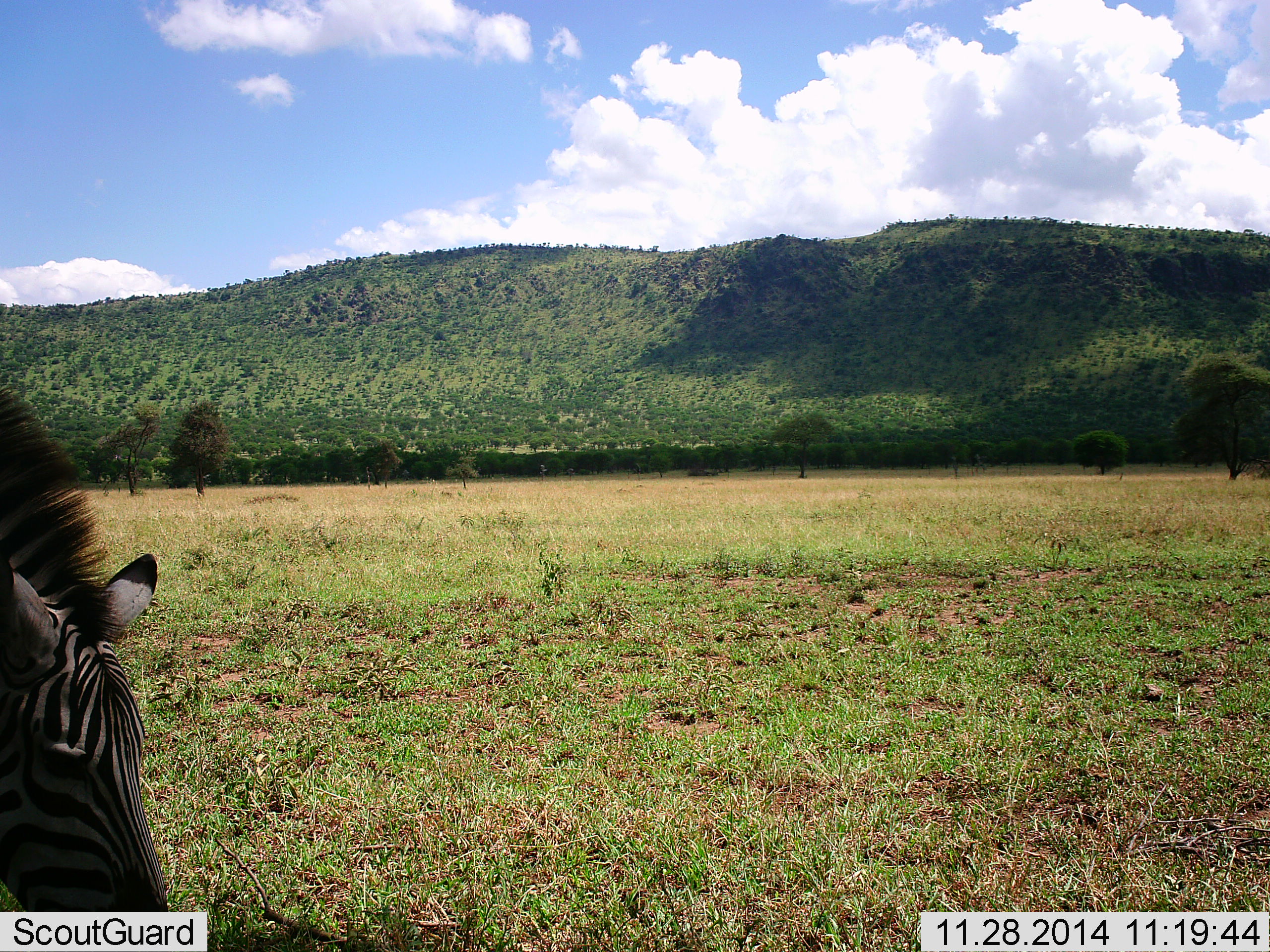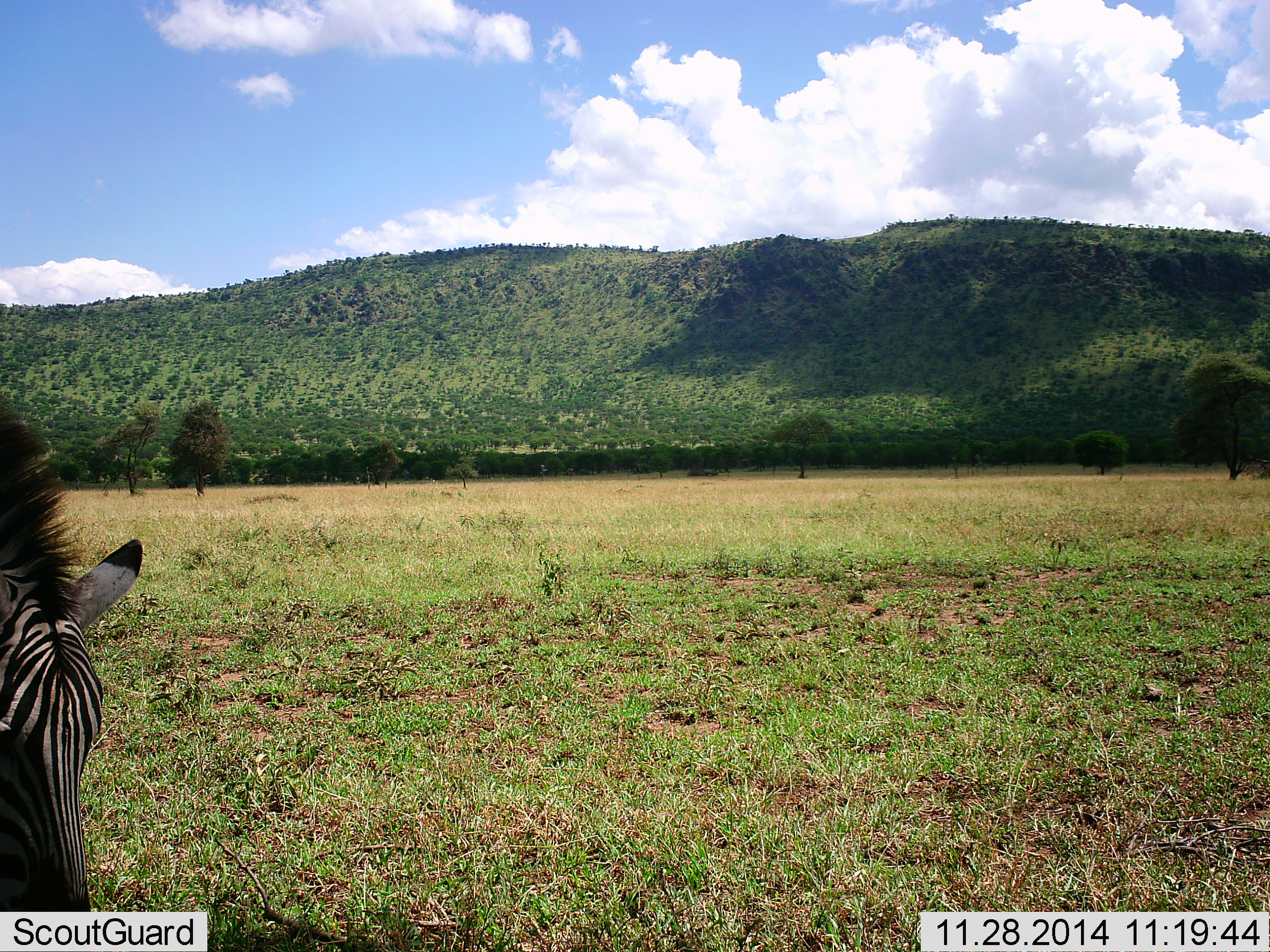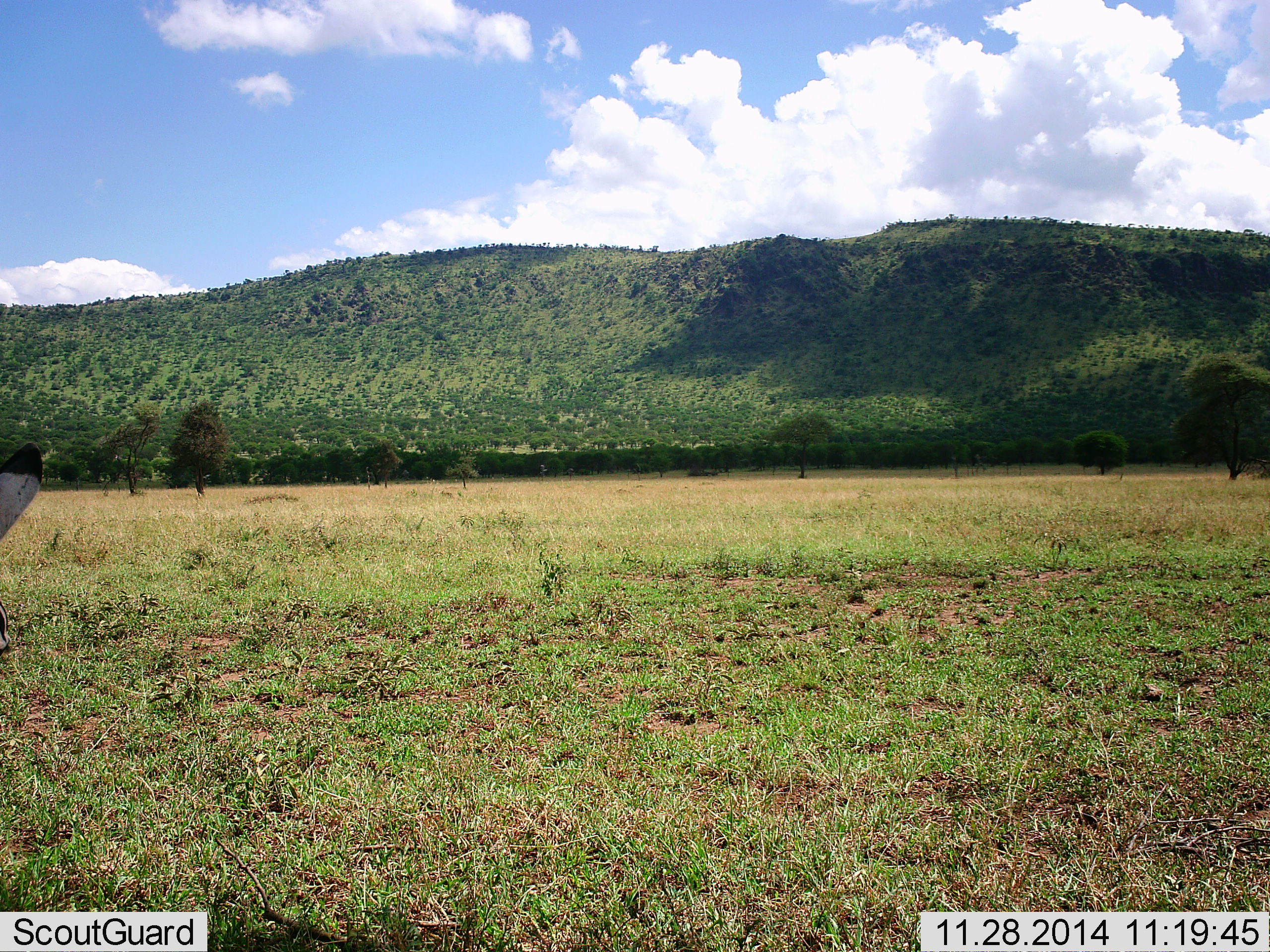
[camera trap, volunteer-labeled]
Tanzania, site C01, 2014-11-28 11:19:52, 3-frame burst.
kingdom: Animalia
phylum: Chordata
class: Mammalia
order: Perissodactyla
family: Equidae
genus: Equus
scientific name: Equus quagga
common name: plains zebra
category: zebra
Zebra (plains zebra) (Equus quagga), count 1. Behavior (volunteer vote fractions): standing 20%, resting 0%, moving 10%, interacting 0%. Young present (vote fraction): 0%. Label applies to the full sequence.